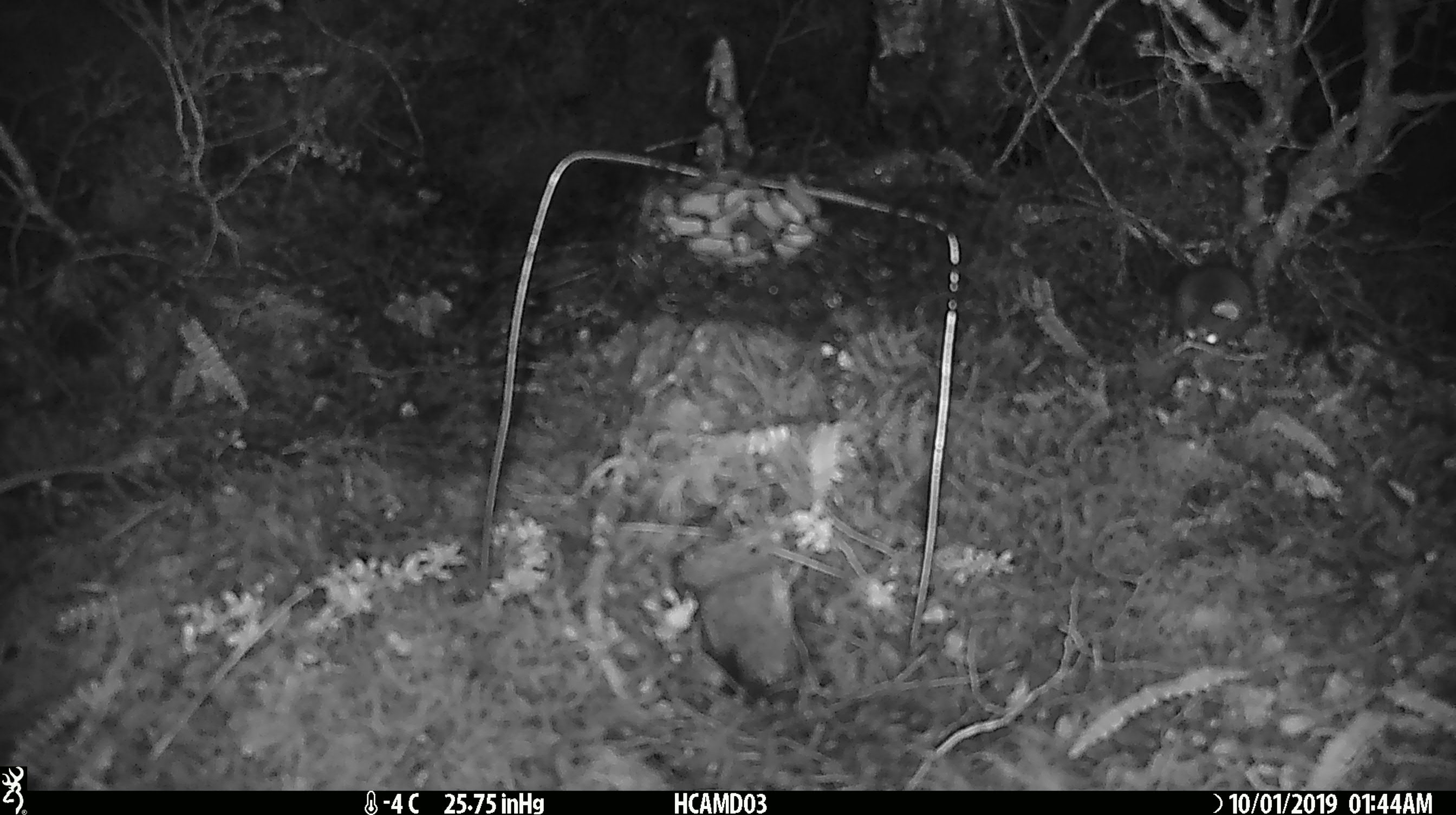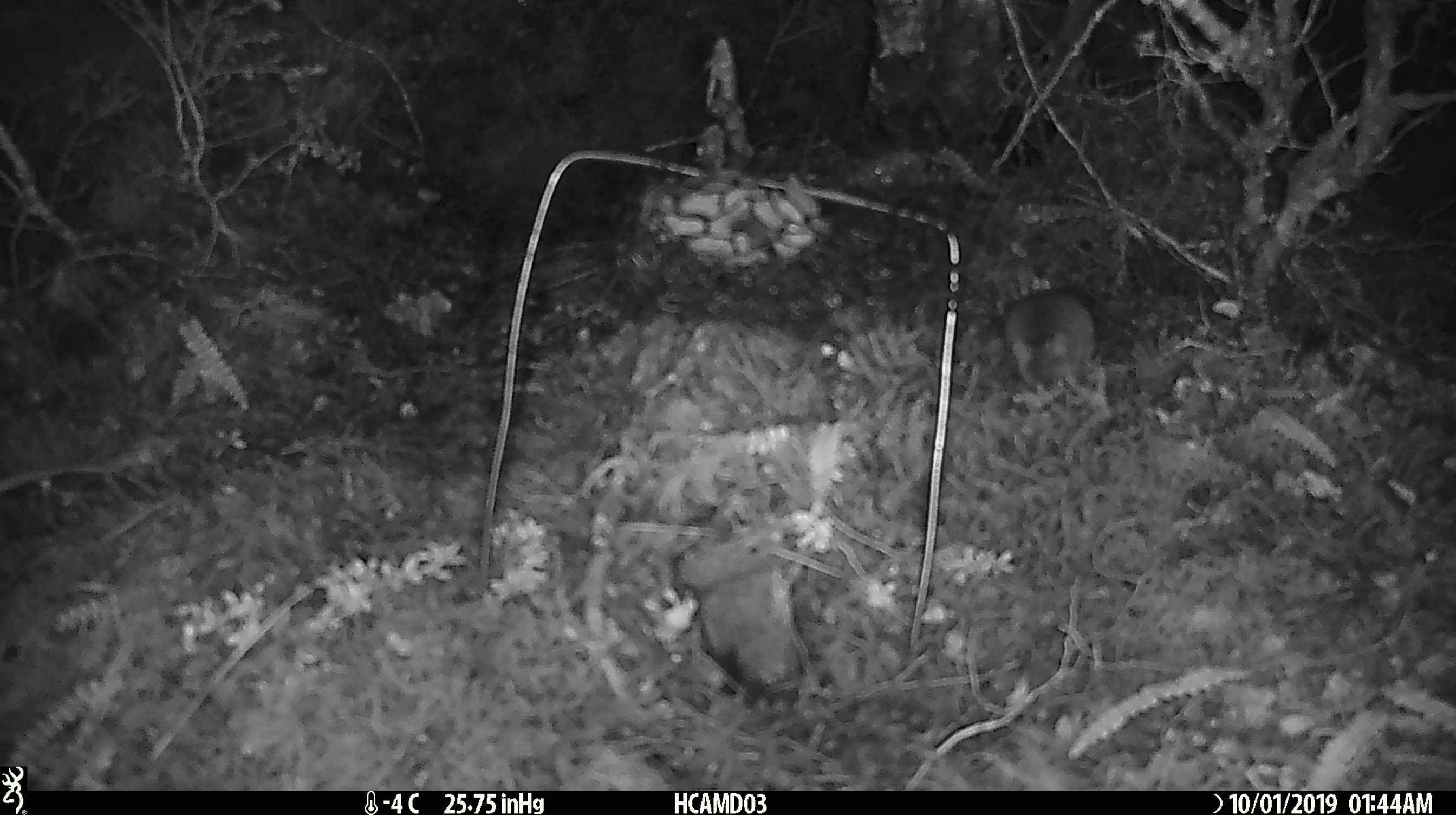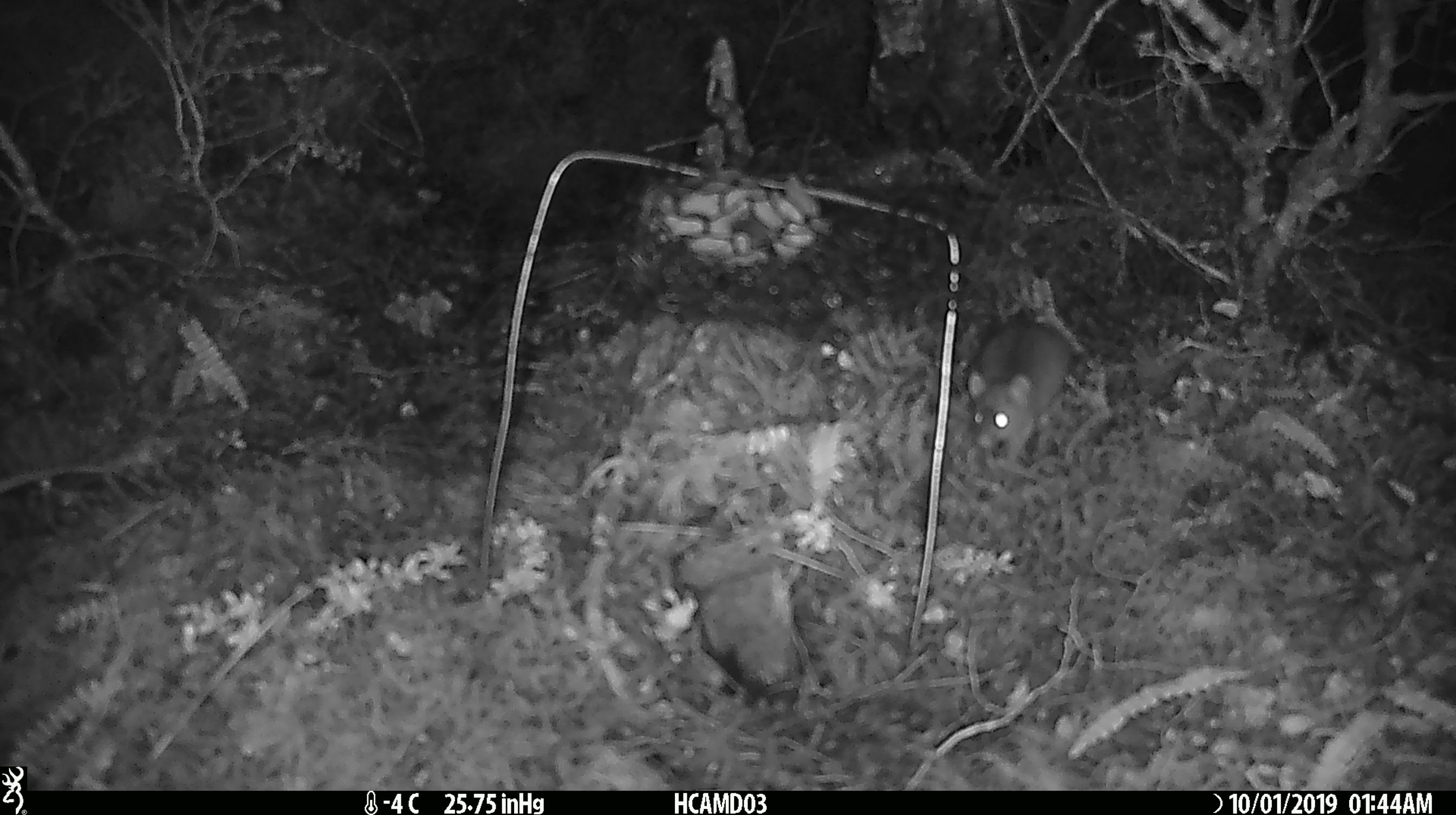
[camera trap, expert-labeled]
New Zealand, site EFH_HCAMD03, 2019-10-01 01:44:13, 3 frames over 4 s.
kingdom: Animalia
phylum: Chordata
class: Mammalia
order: Rodentia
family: Muridae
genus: Mus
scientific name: Mus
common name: mouse